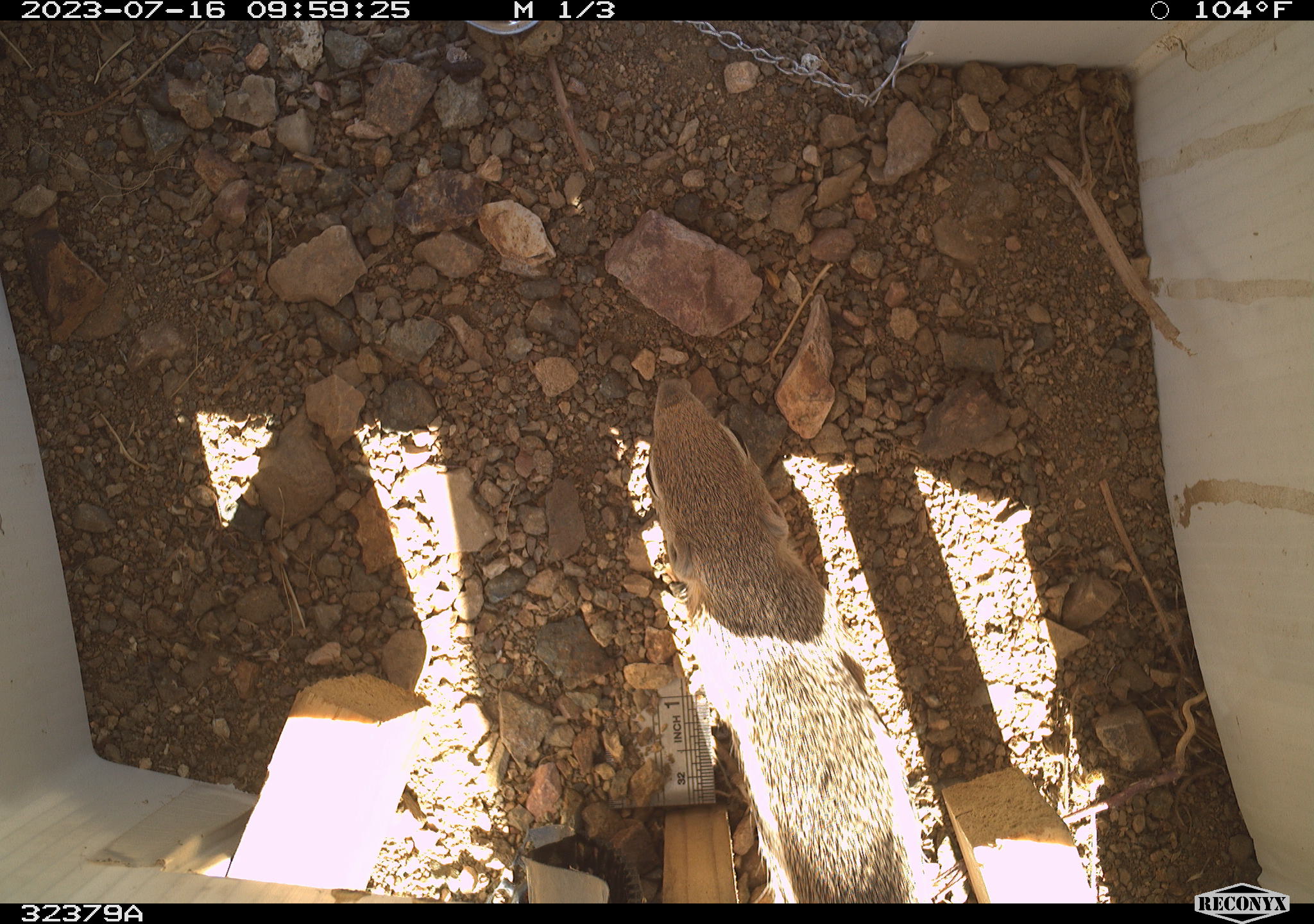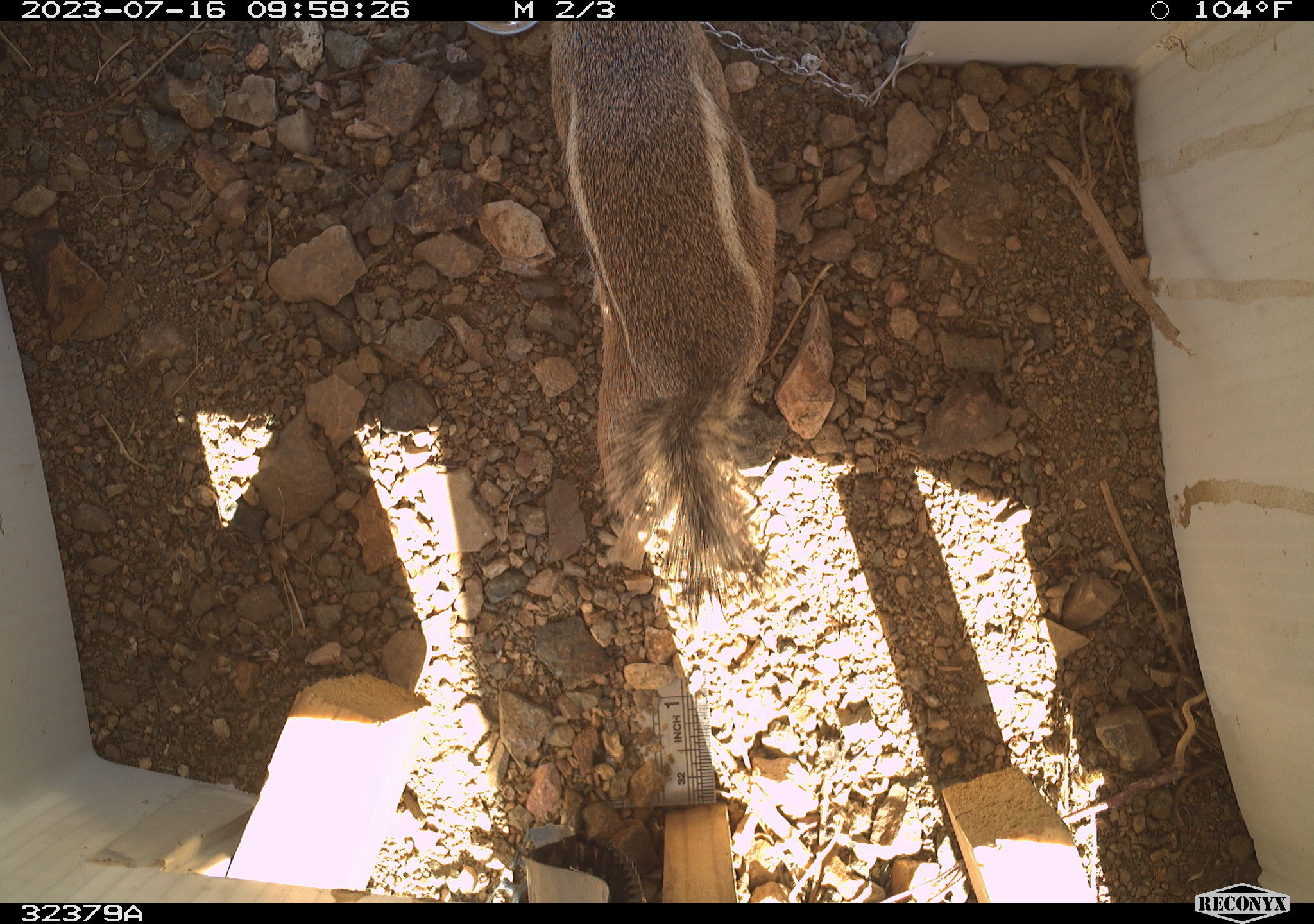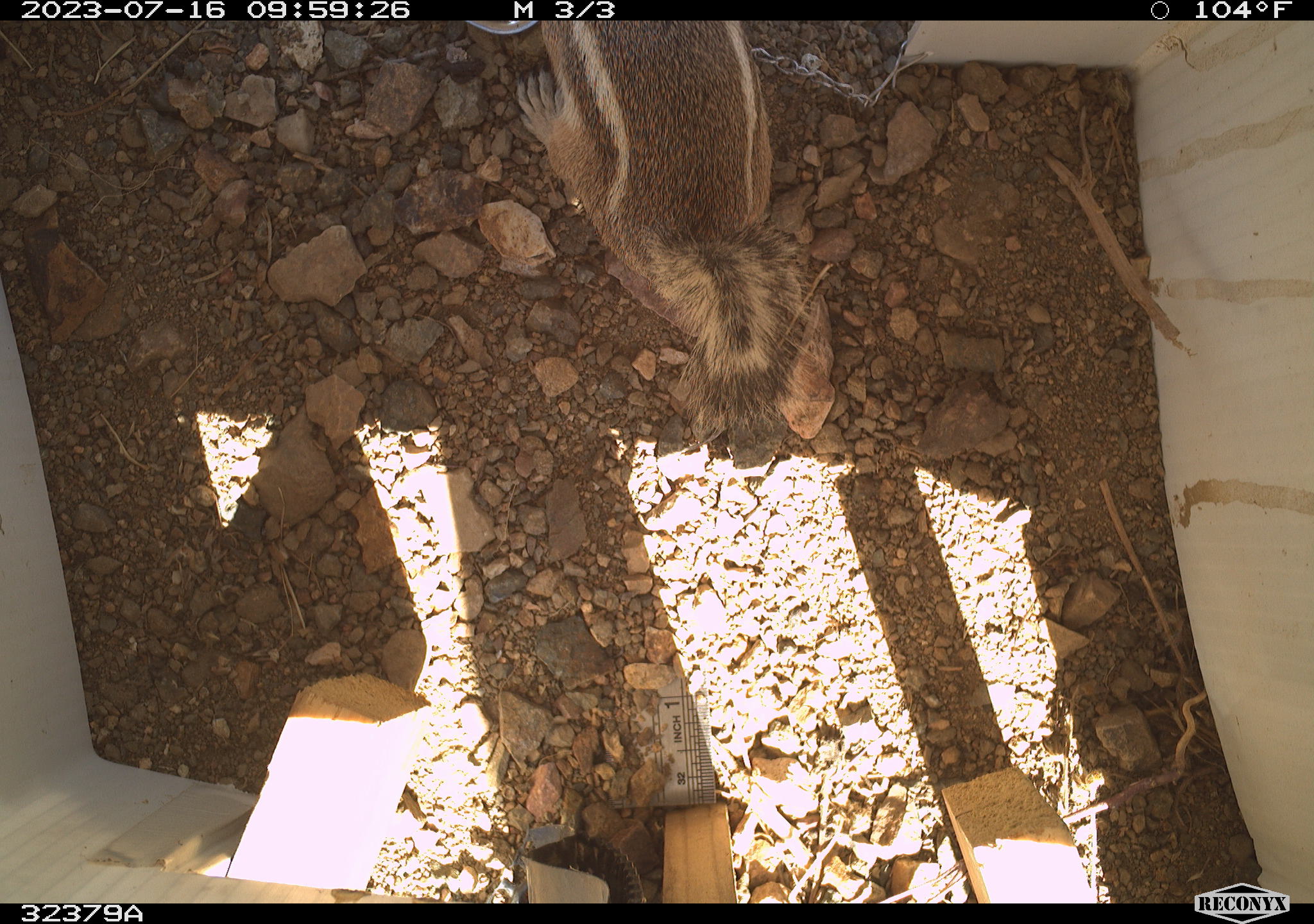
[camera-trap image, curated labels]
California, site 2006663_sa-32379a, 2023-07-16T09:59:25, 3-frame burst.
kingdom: Animalia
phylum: Chordata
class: Mammalia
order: Rodentia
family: Sciuridae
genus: Ammospermophilus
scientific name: Ammospermophilus leucurus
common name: white-tailed antelope squirrel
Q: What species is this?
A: White-tailed antelope squirrel (Ammospermophilus leucurus).